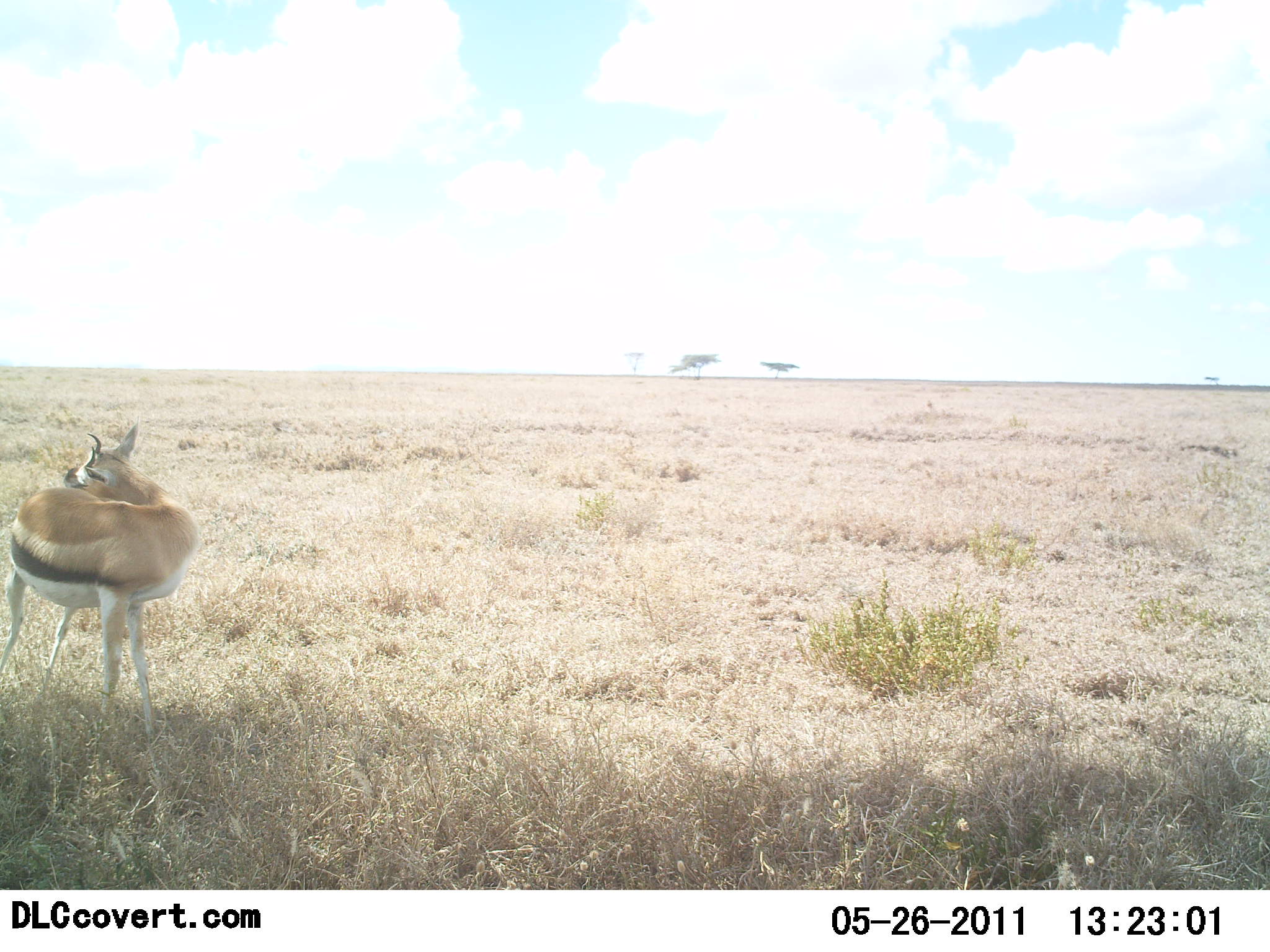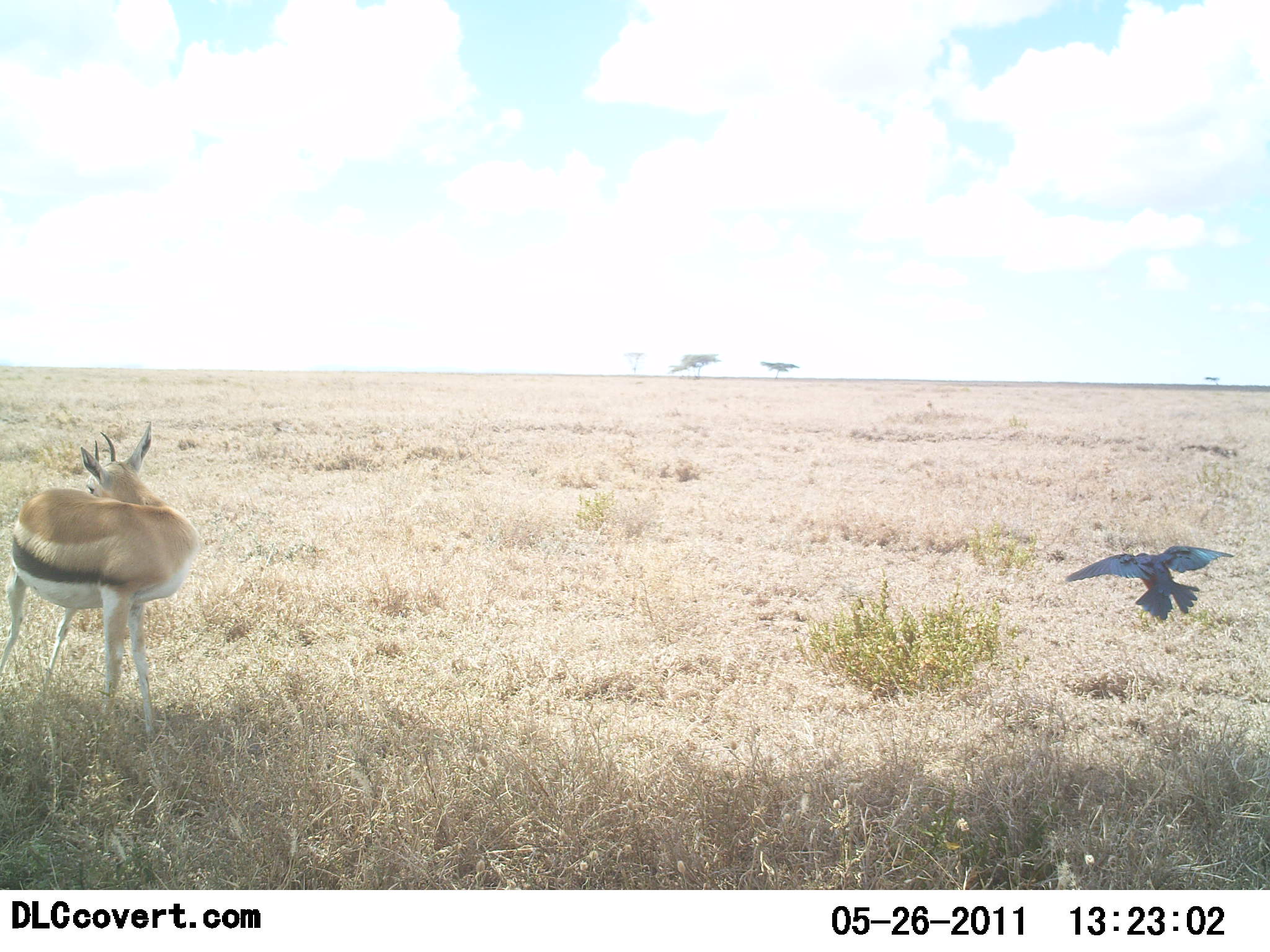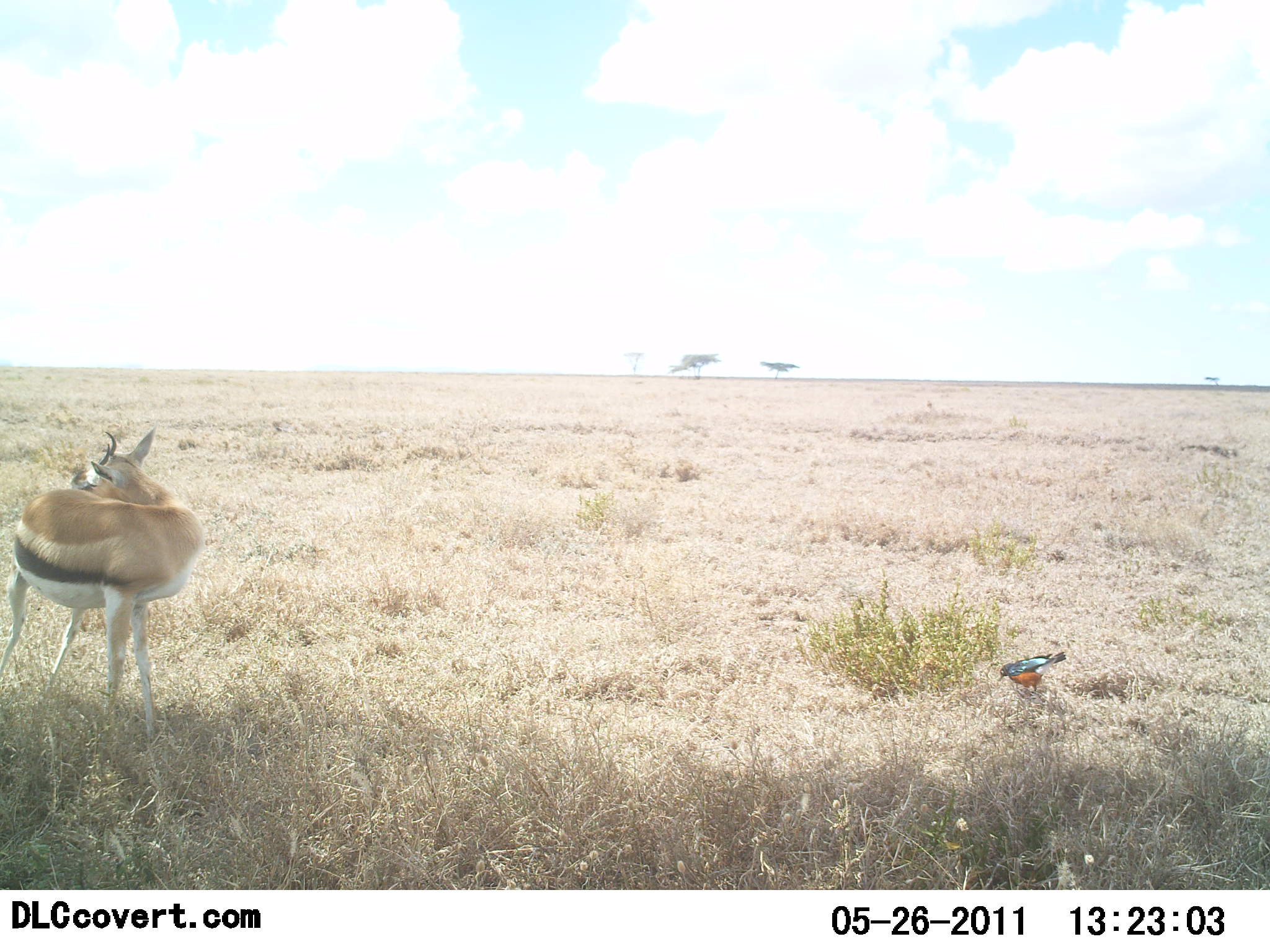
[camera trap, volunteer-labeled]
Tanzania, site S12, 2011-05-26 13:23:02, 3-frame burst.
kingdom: Animalia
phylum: Chordata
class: Mammalia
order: Artiodactyla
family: Bovidae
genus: Eudorcas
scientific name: Eudorcas thomsonii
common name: thomson's gazelle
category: gazellethomsons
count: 1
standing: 100%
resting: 0%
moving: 0%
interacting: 0%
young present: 0%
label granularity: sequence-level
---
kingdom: Animalia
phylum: Chordata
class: Aves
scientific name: Aves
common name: bird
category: otherbird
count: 1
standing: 30%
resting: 0%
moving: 60%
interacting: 0%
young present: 0%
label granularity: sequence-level